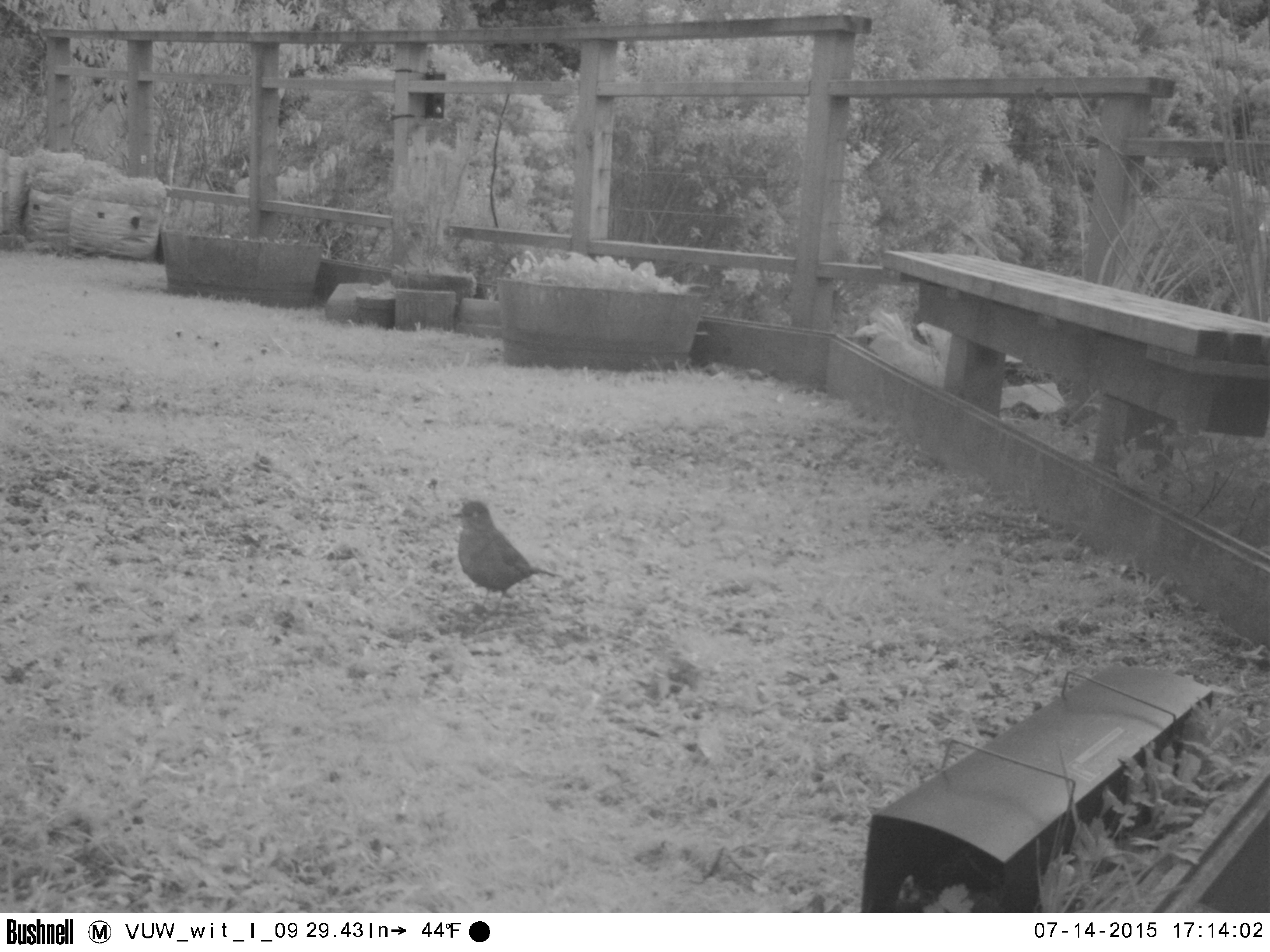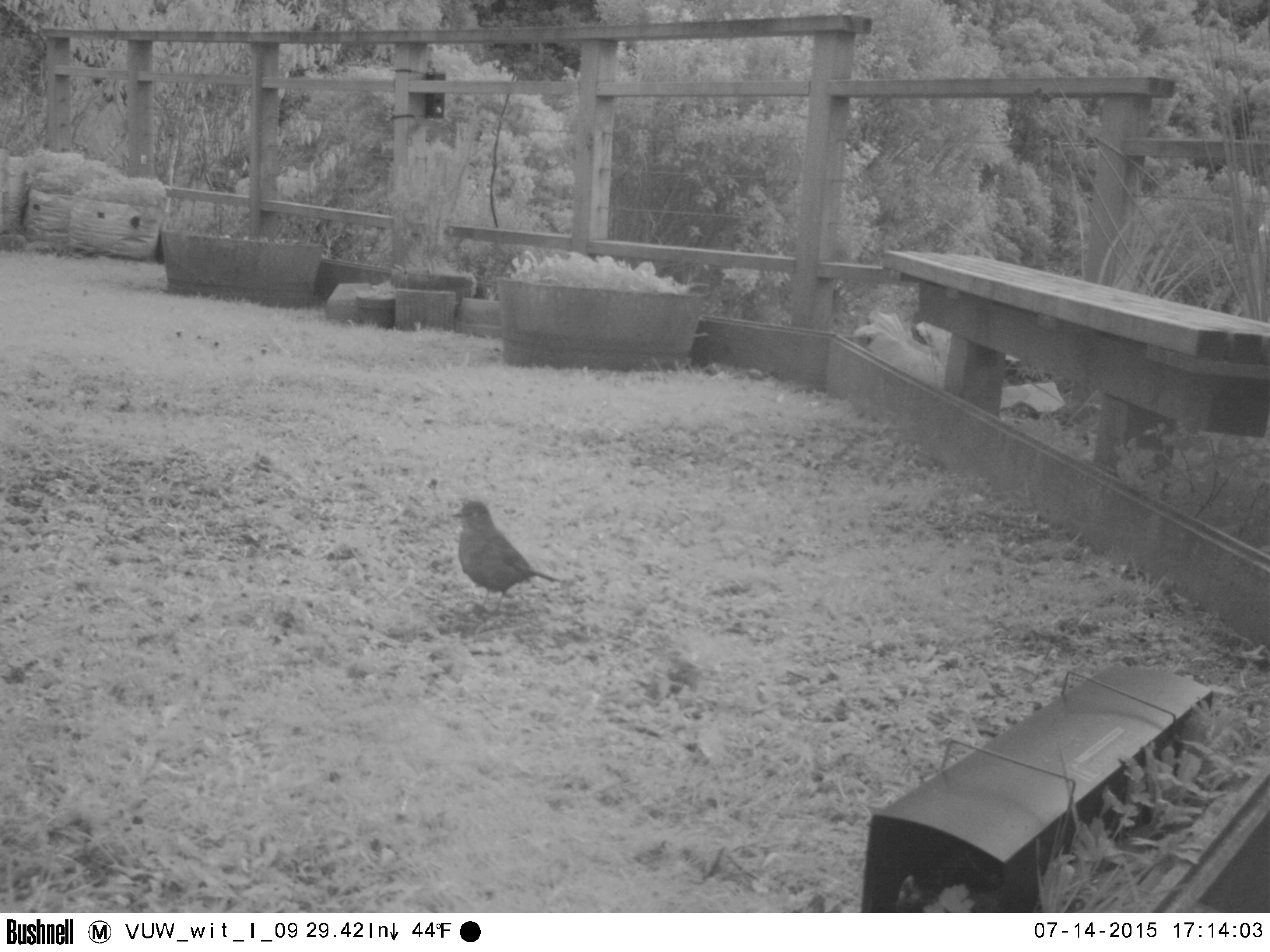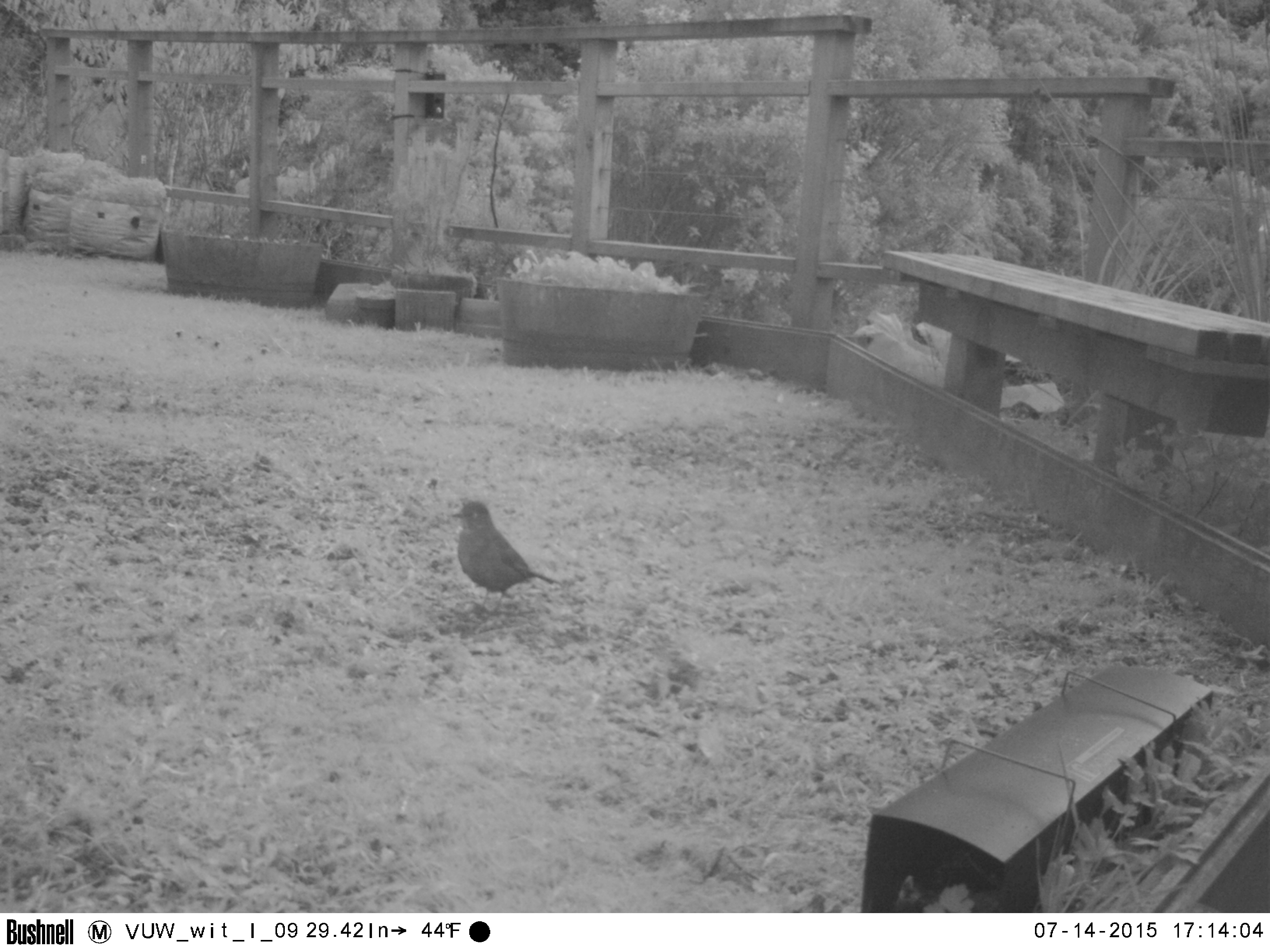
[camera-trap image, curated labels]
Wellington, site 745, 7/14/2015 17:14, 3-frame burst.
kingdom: Animalia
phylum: Chordata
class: Aves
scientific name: Aves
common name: bird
Bird (Aves).